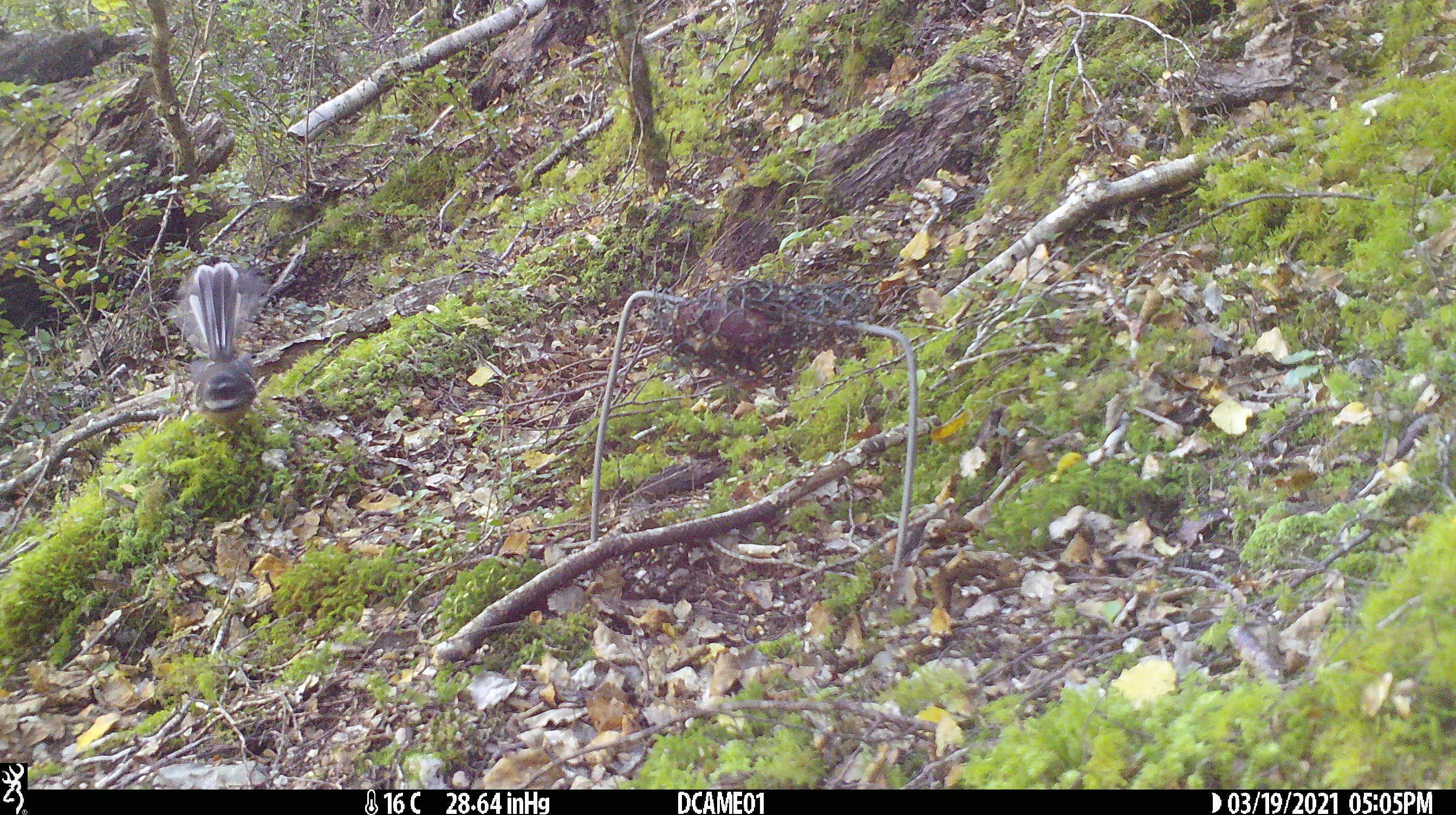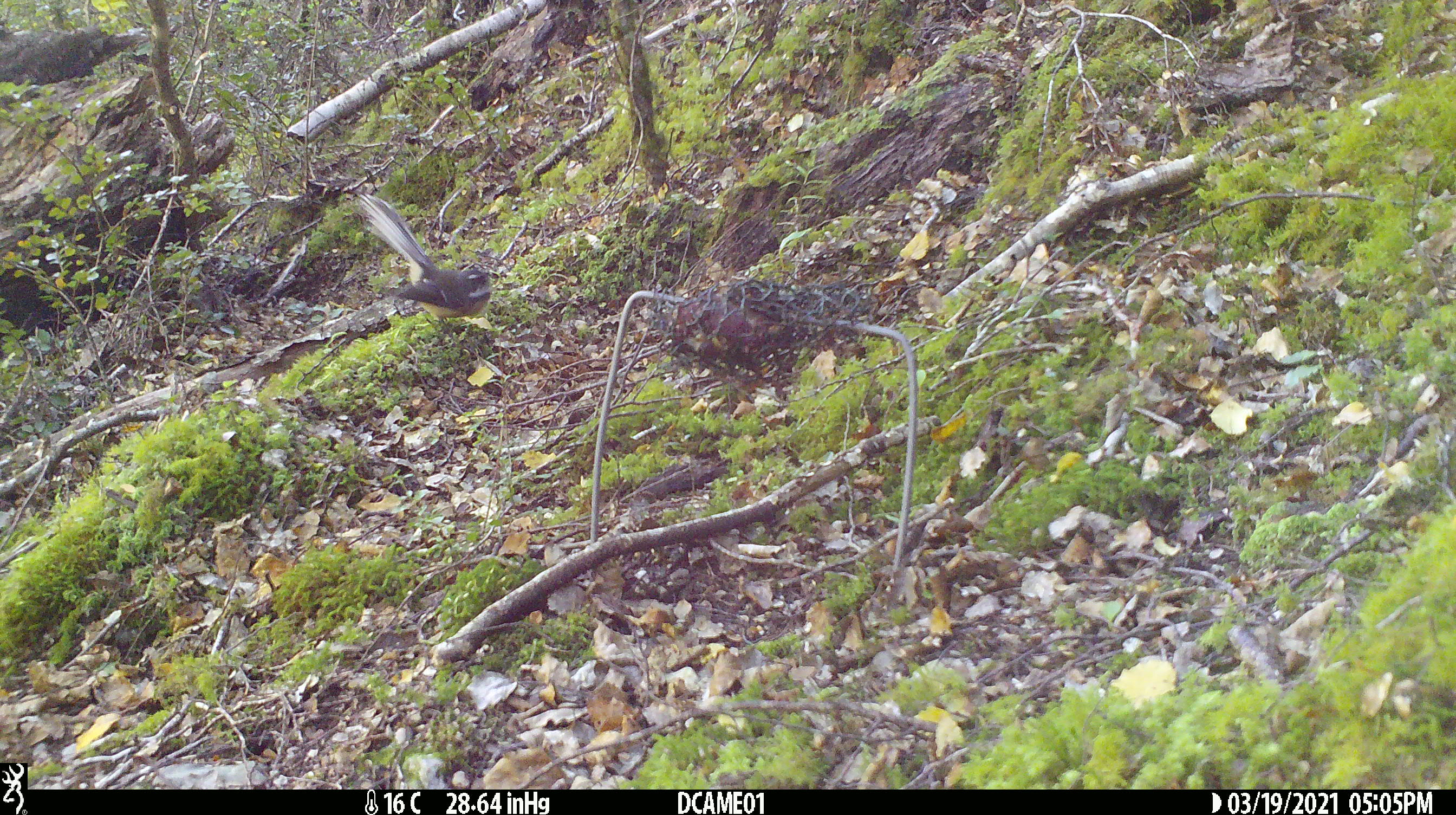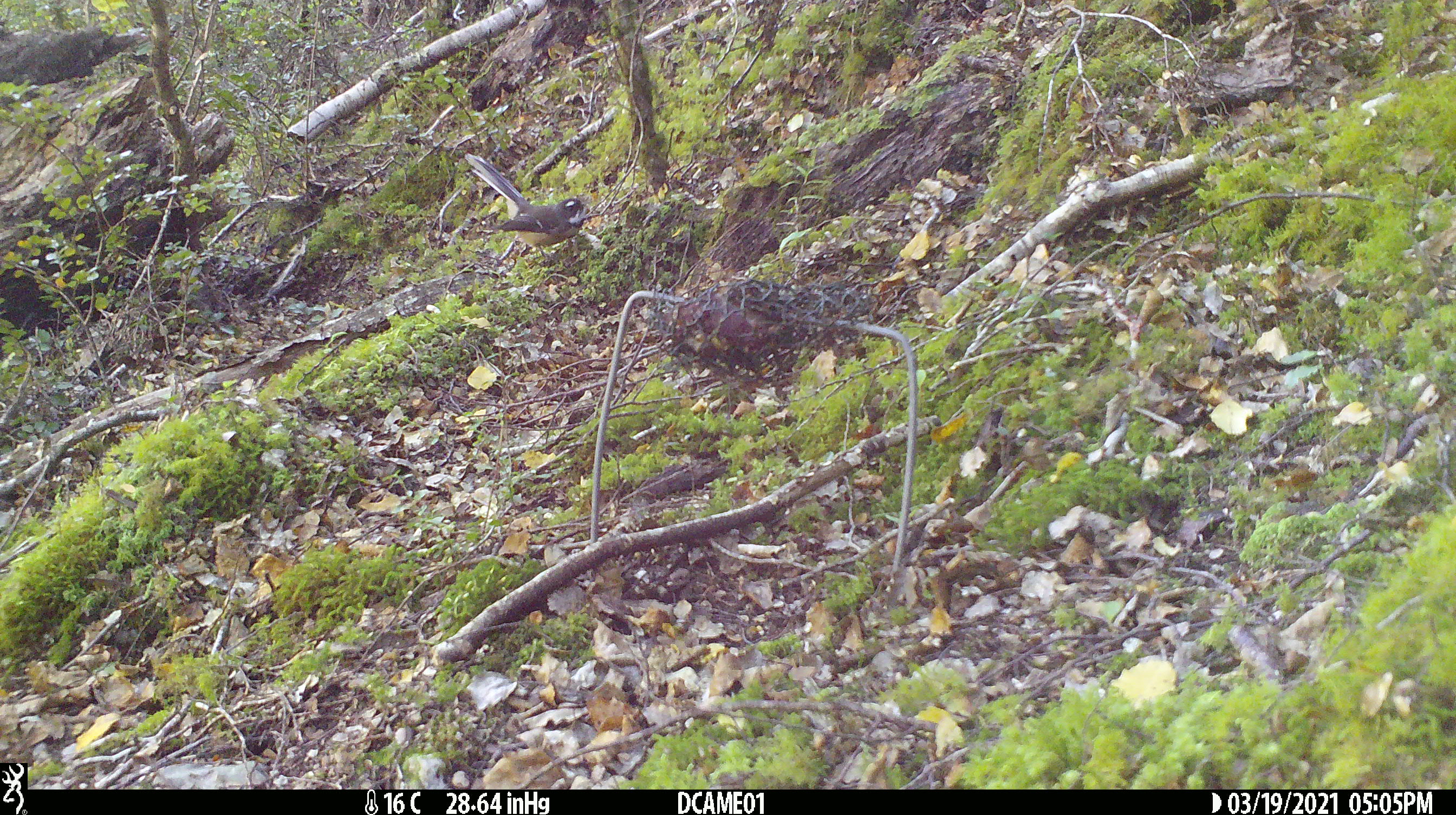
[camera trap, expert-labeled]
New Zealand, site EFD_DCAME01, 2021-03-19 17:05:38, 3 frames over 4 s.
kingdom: Animalia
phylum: Chordata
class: Aves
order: Passeriformes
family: Rhipiduridae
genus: Rhipidura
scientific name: Rhipidura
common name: fantails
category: fantail